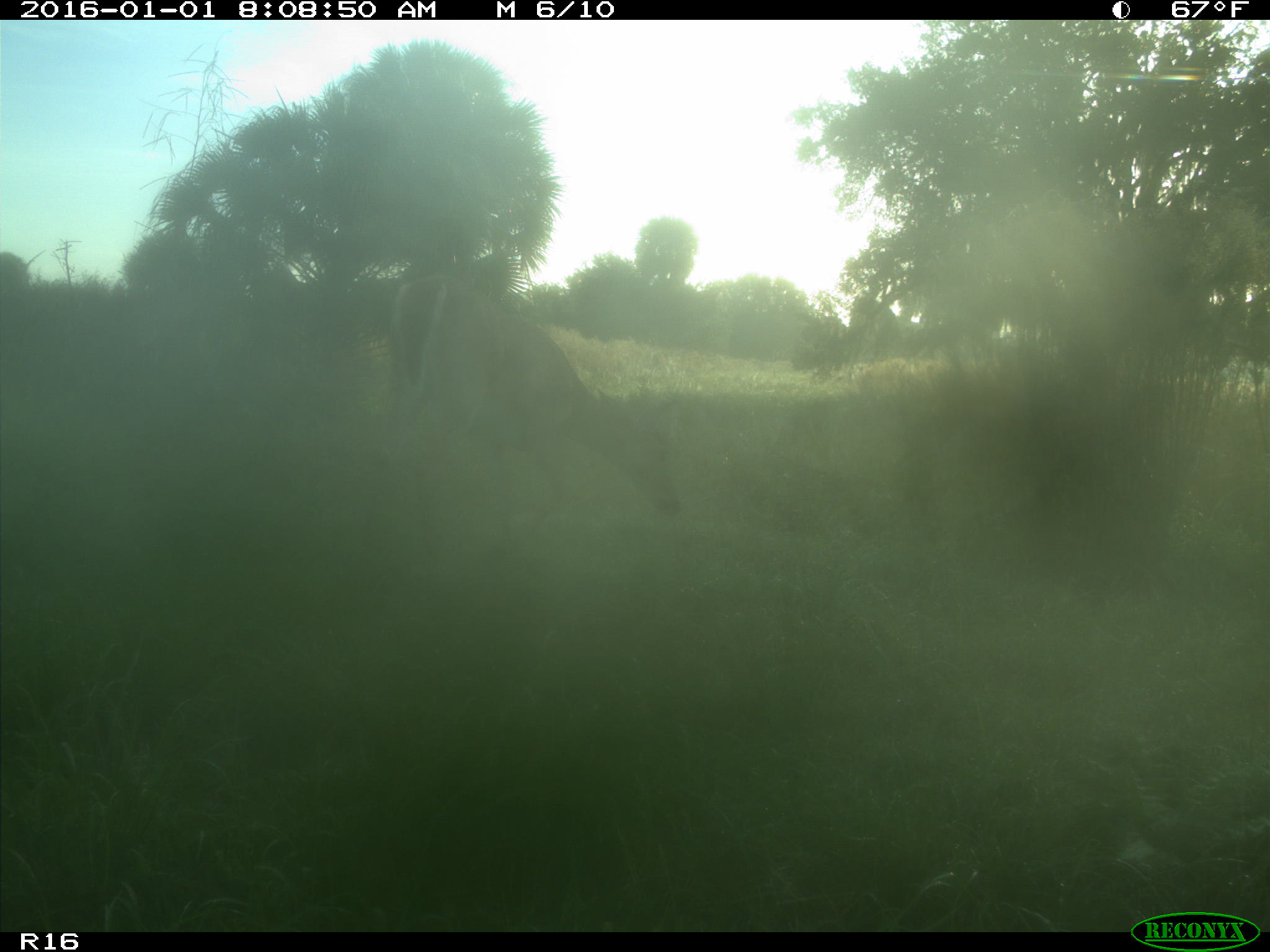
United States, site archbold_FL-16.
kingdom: Animalia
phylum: Chordata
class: Mammalia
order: Artiodactyla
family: Cervidae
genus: Odocoileus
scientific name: Odocoileus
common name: deer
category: unidentified deer